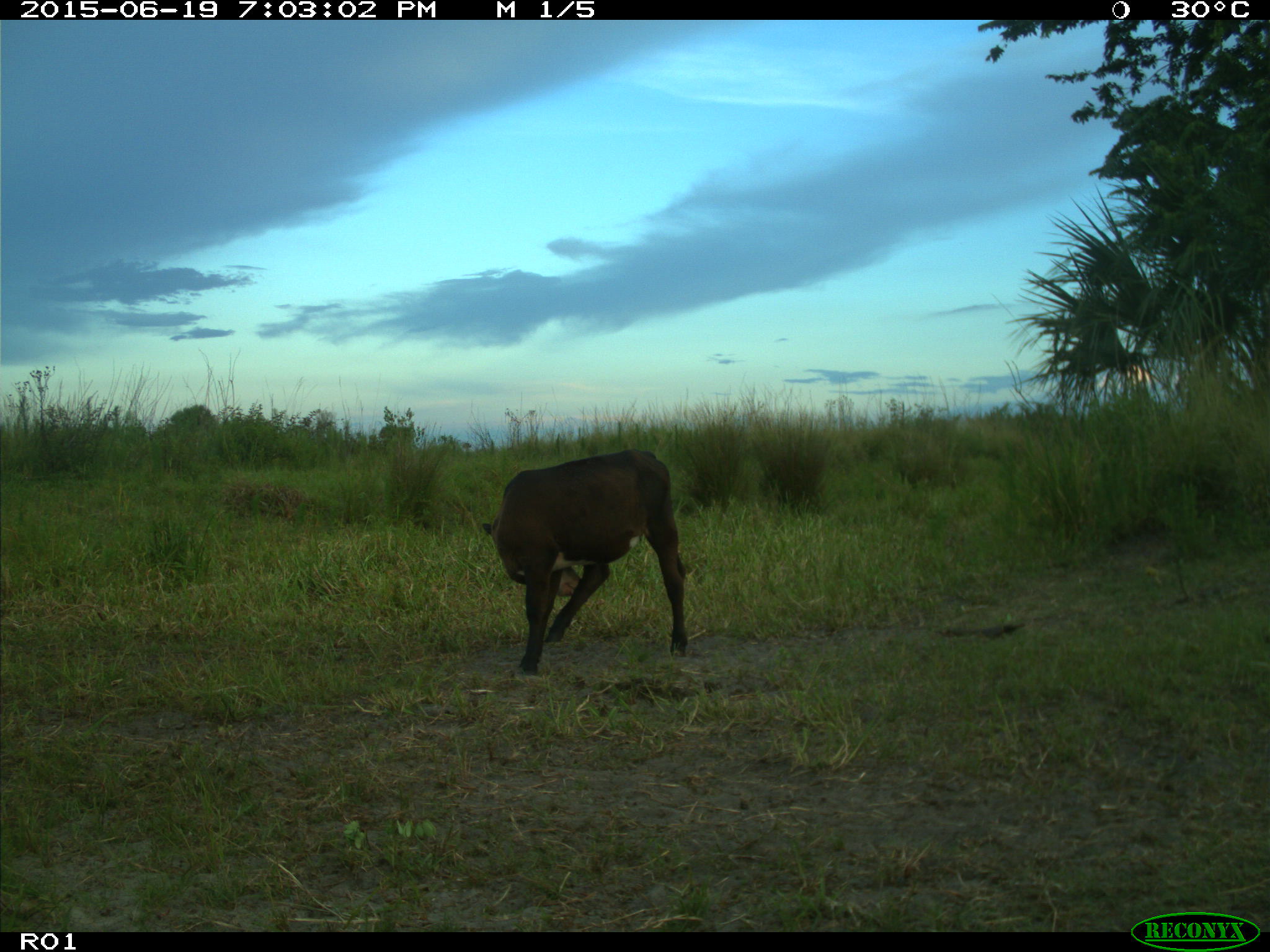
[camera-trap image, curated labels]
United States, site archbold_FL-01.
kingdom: Animalia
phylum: Chordata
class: Mammalia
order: Artiodactyla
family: Bovidae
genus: Bos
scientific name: Bos taurus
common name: domestic cow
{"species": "Bos taurus (domestic cow)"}